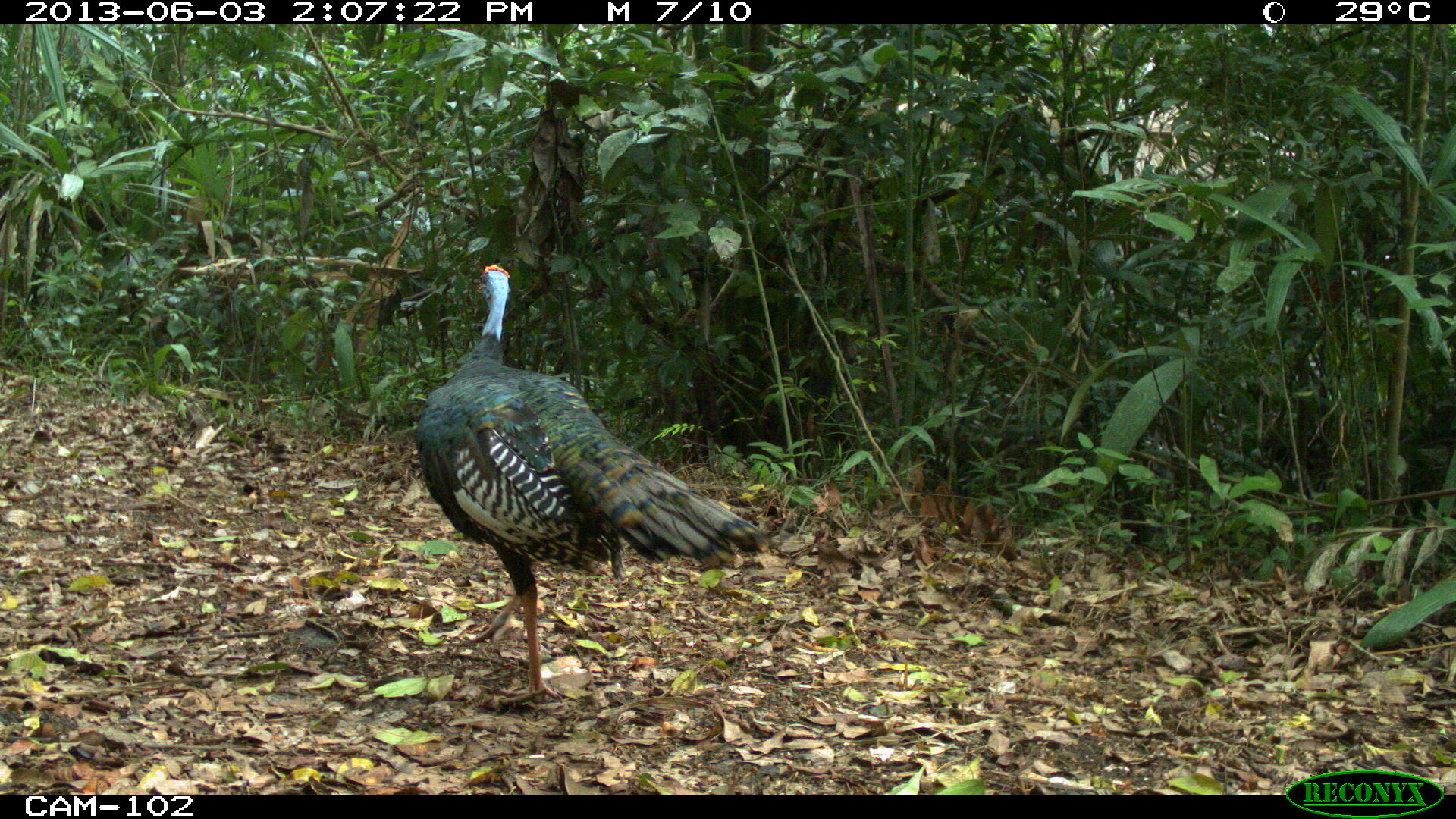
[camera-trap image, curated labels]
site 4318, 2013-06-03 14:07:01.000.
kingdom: Animalia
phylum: Chordata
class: Aves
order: Galliformes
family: Phasianidae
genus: Meleagris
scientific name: Meleagris ocellata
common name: ocellated turkey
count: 1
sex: male